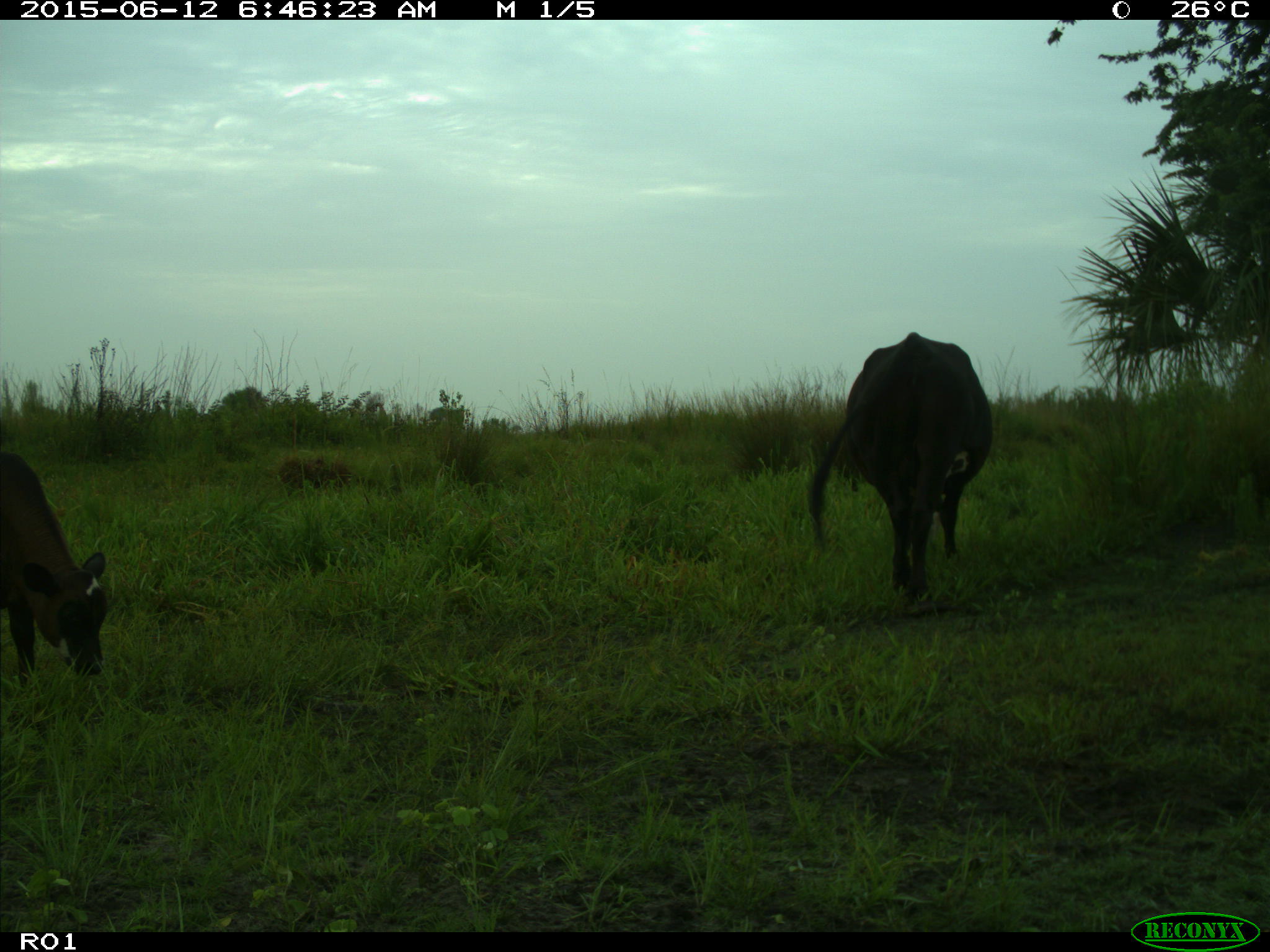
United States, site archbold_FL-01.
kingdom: Animalia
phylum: Chordata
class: Mammalia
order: Artiodactyla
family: Bovidae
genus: Bos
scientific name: Bos taurus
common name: domestic cow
Bos taurus (domestic cow).